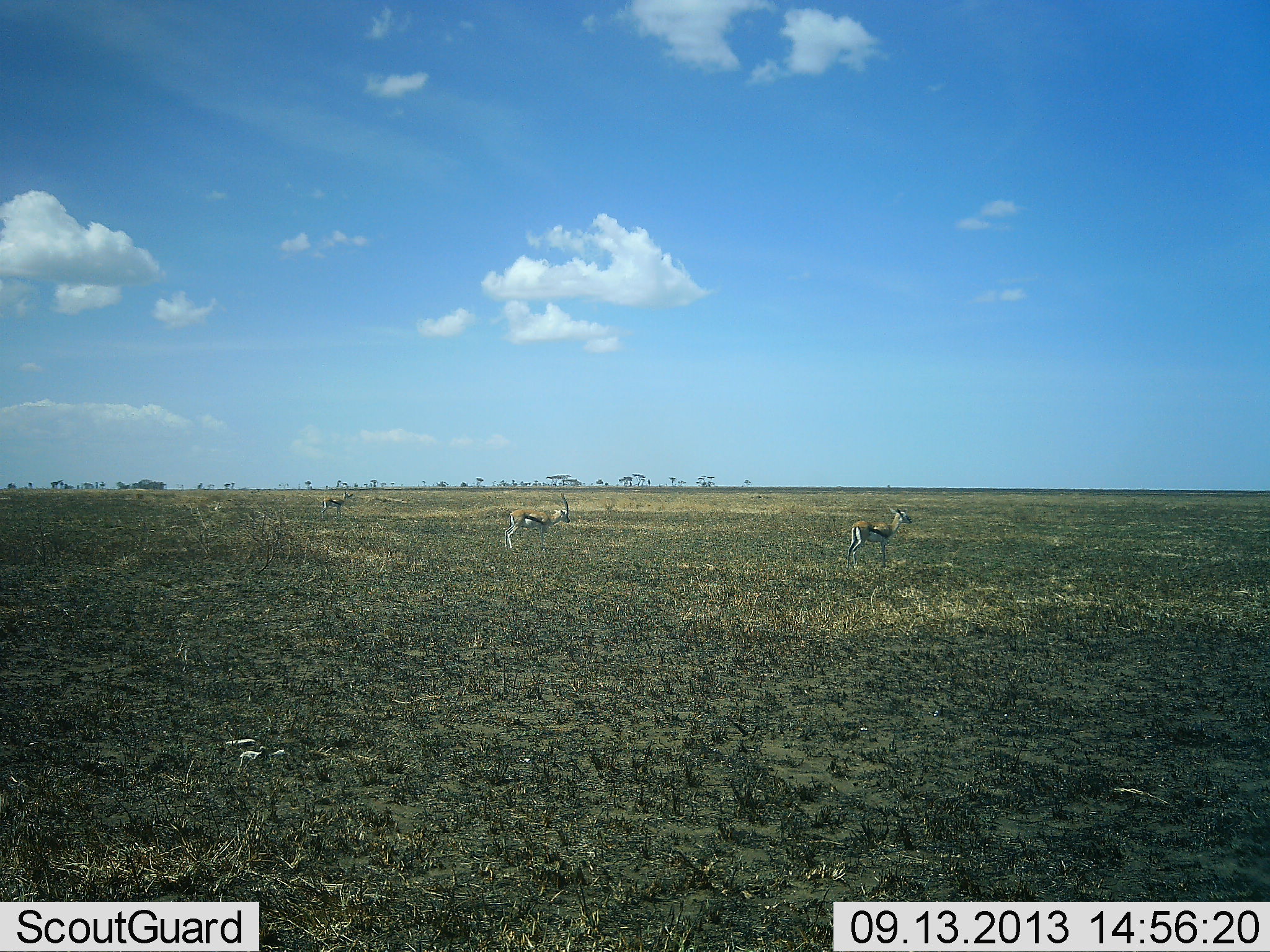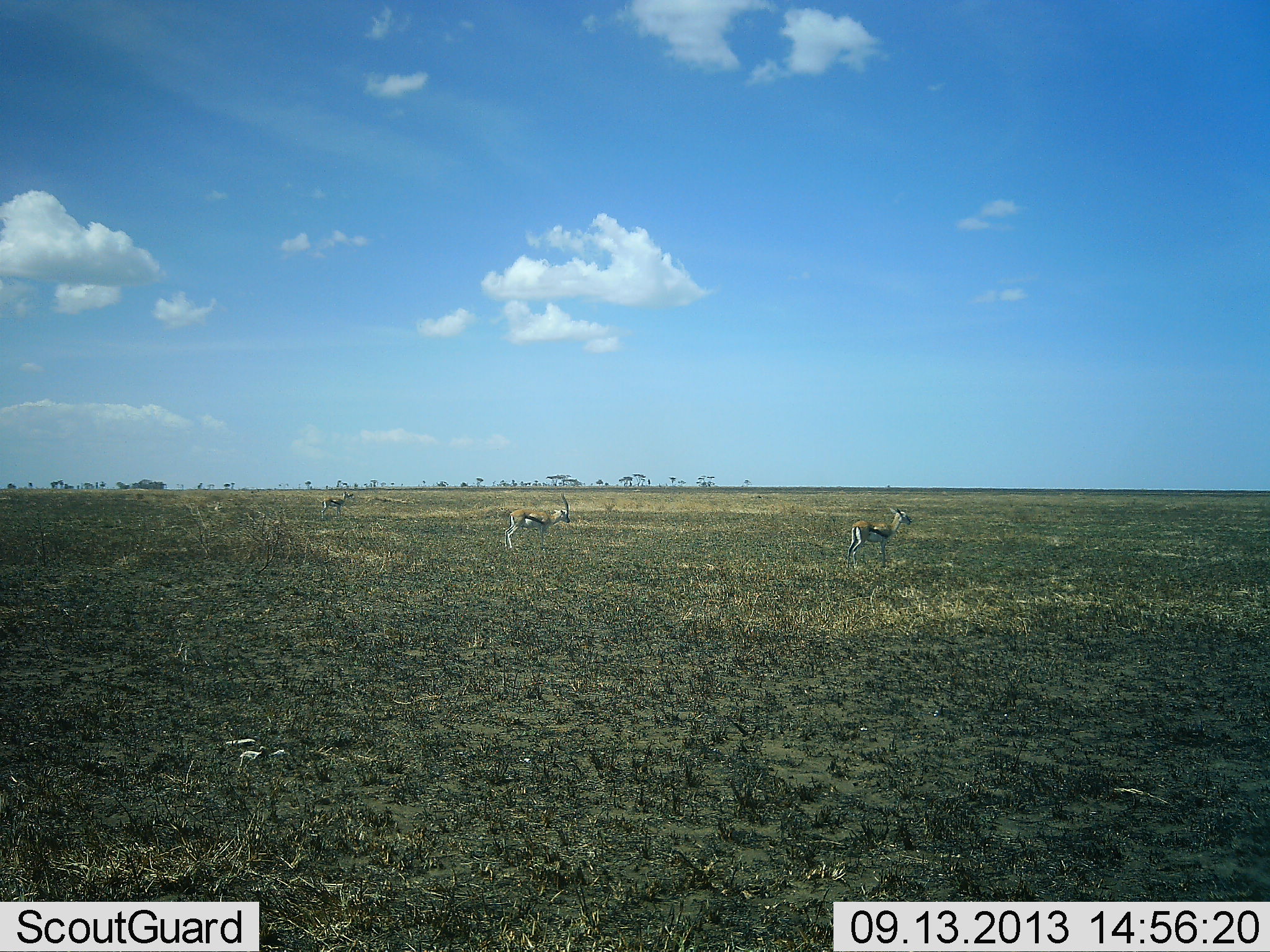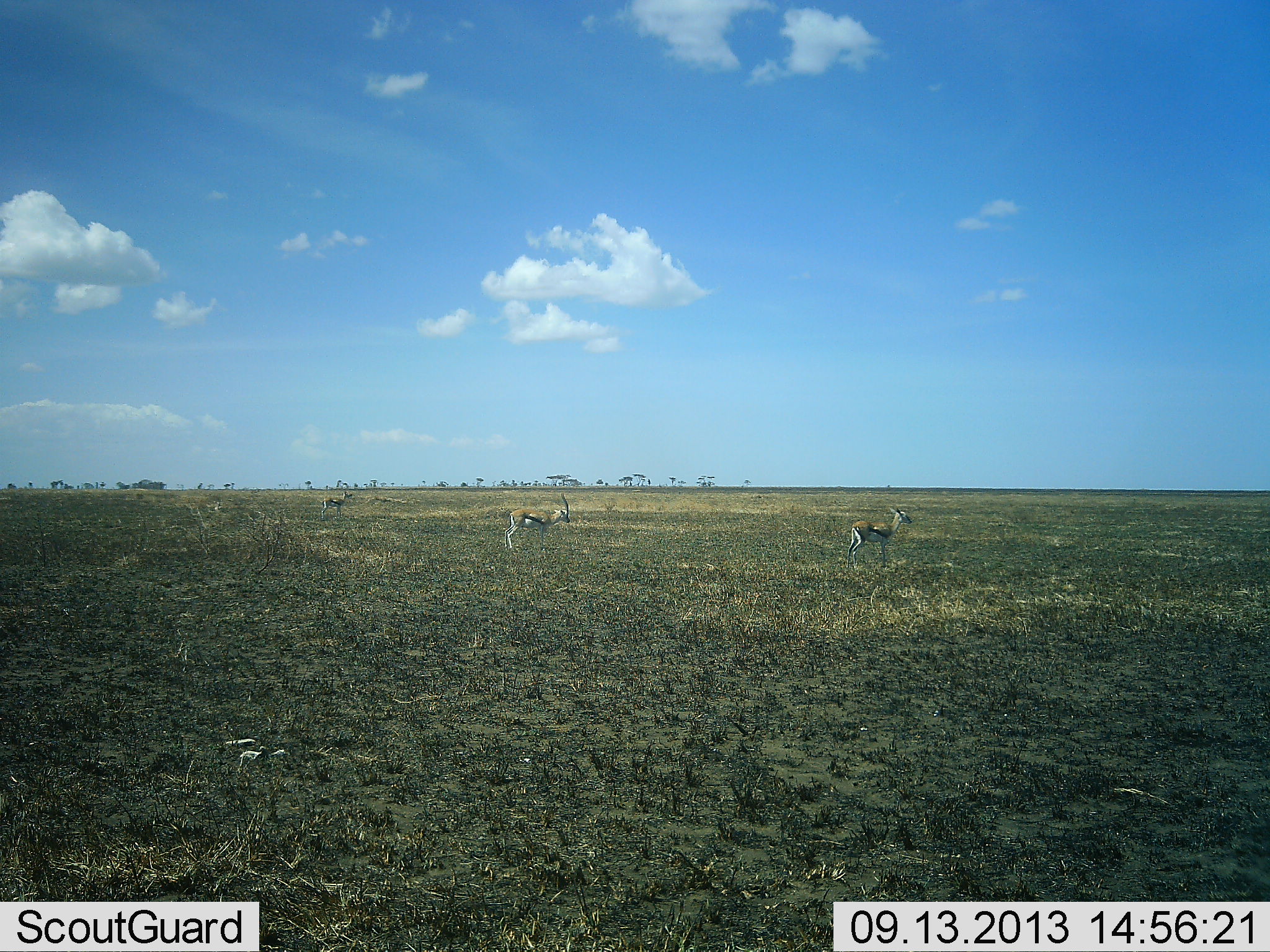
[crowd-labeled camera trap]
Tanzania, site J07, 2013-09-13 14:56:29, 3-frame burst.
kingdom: Animalia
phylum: Chordata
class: Mammalia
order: Artiodactyla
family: Bovidae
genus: Eudorcas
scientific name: Eudorcas thomsonii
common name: thomson's gazelle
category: gazellethomsons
Gazellethomsons (thomson's gazelle) (Eudorcas thomsonii), count 3. Behavior (volunteer vote fractions): standing 100%, resting 0%, moving 0%, interacting 0%. Young present (vote fraction): 0%. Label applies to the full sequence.